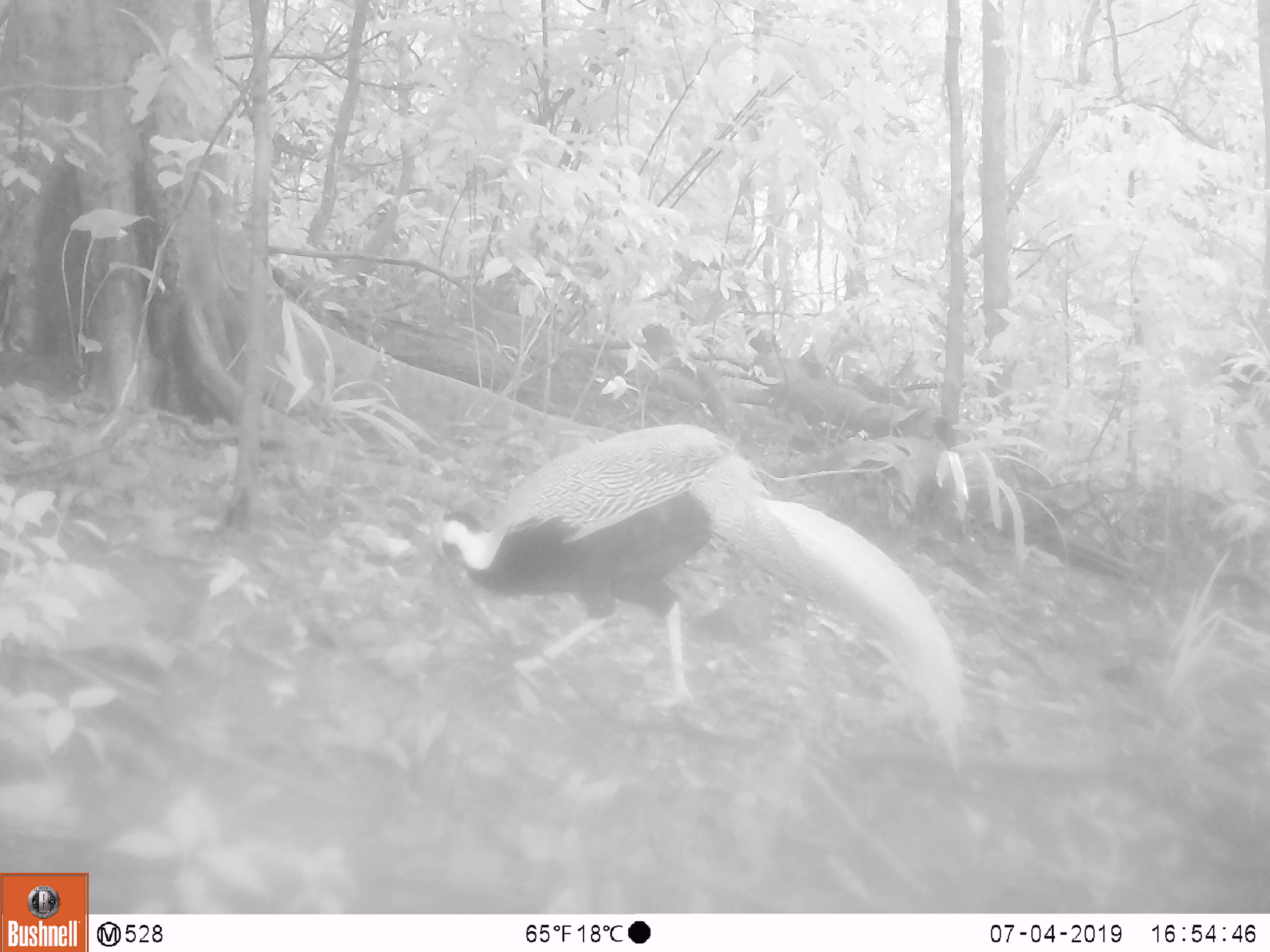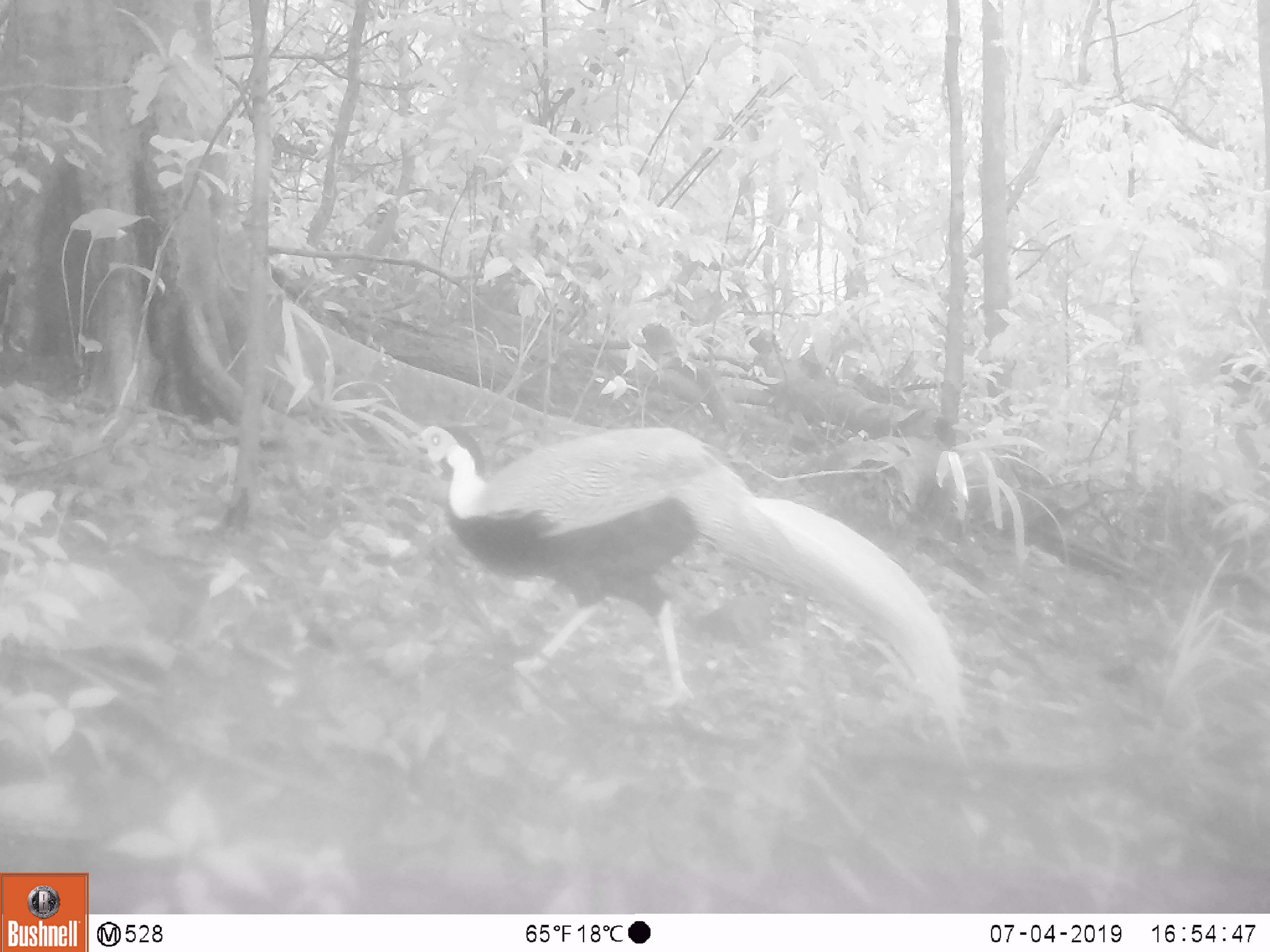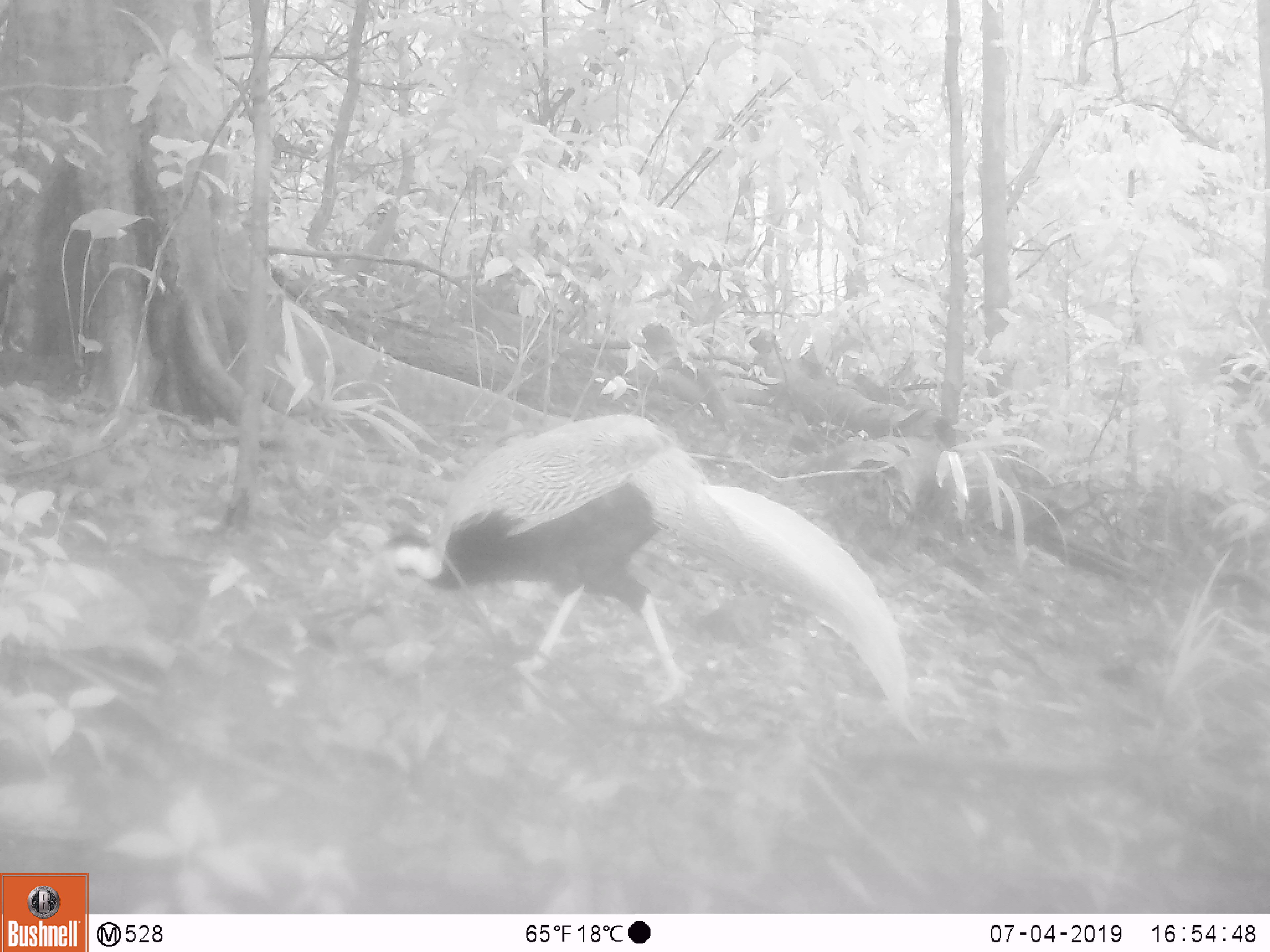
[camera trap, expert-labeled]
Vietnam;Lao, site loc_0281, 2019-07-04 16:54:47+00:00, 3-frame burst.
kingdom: Animalia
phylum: Chordata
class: Aves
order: Galliformes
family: Phasianidae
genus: Lophura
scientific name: Lophura nycthemera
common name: silver pheasant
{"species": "silver pheasant (Lophura nycthemera)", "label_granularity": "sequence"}